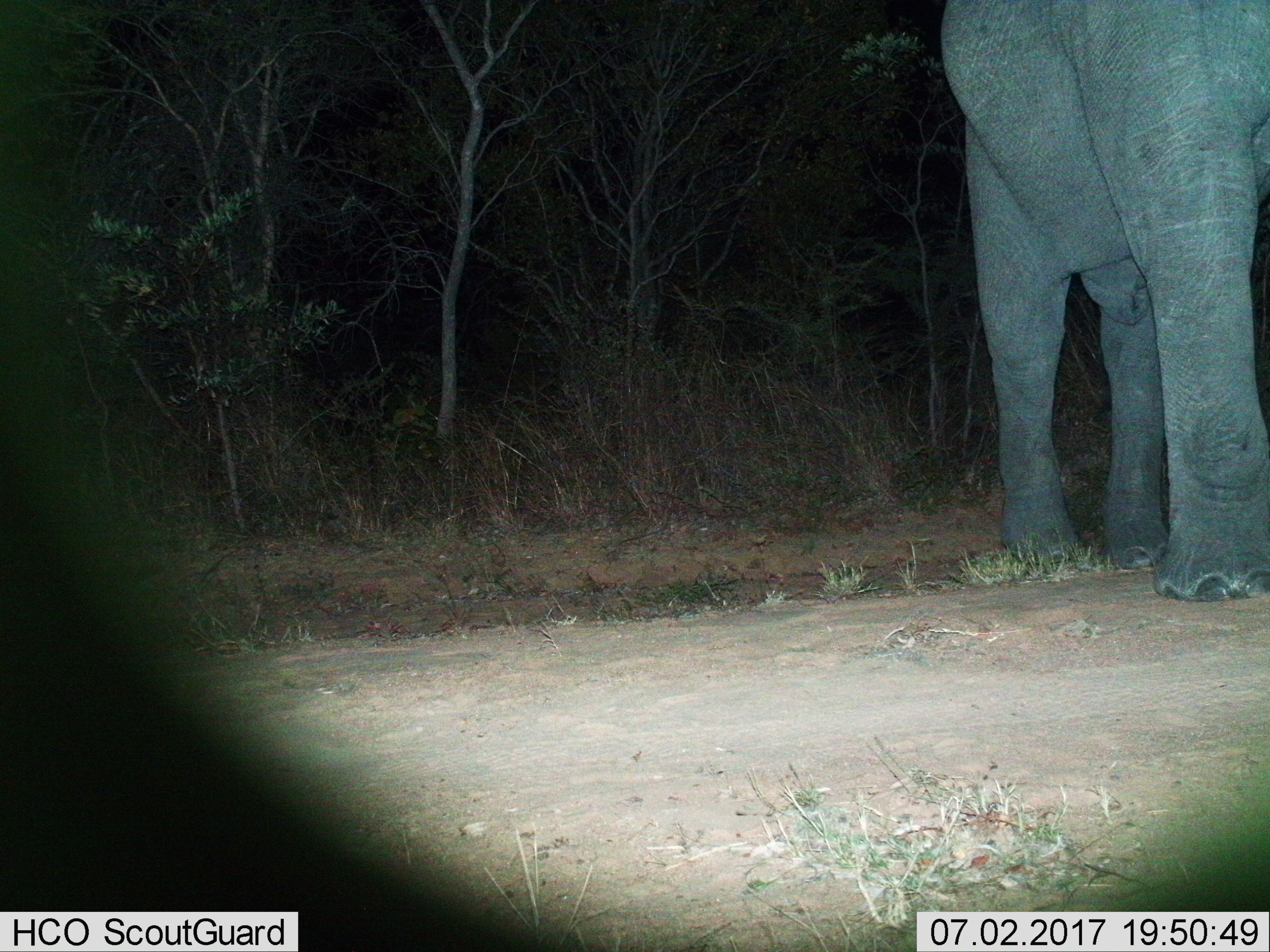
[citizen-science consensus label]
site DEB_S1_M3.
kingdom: Animalia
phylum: Chordata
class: Mammalia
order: Proboscidea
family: Elephantidae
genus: Loxodonta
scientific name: Loxodonta africana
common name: african bush elephant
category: elephant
Elephant (african bush elephant) (Loxodonta africana), count 1. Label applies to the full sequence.